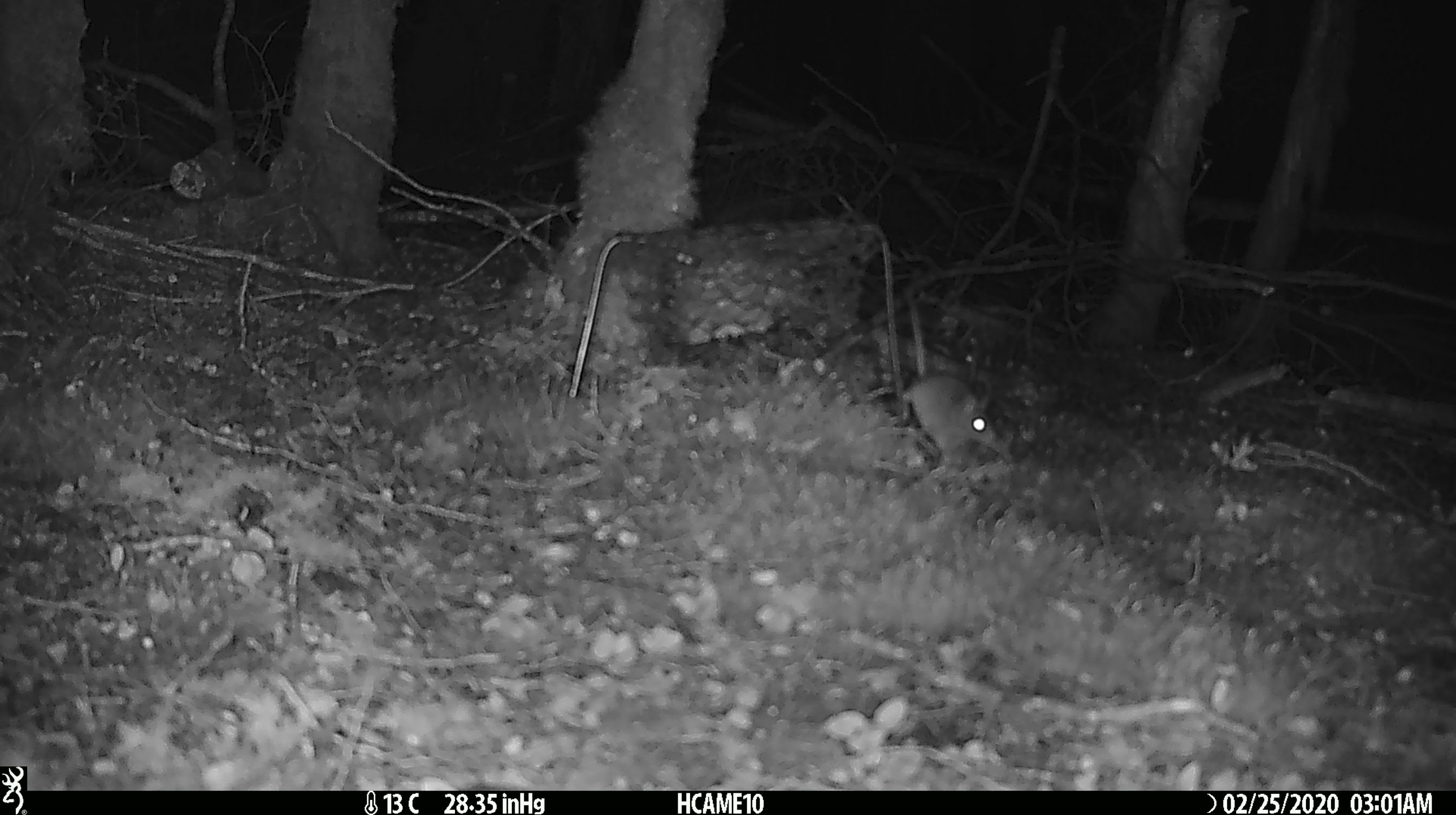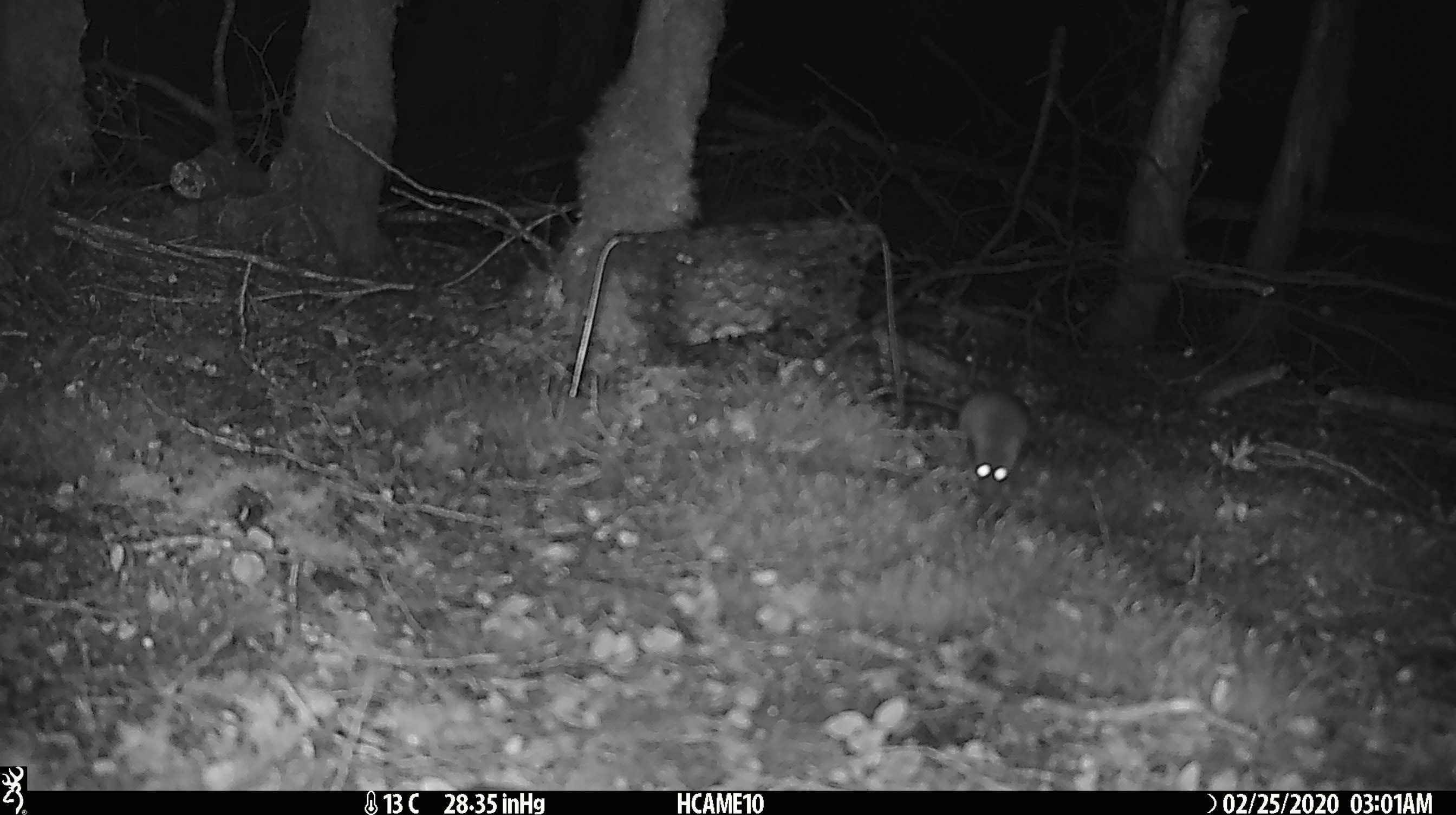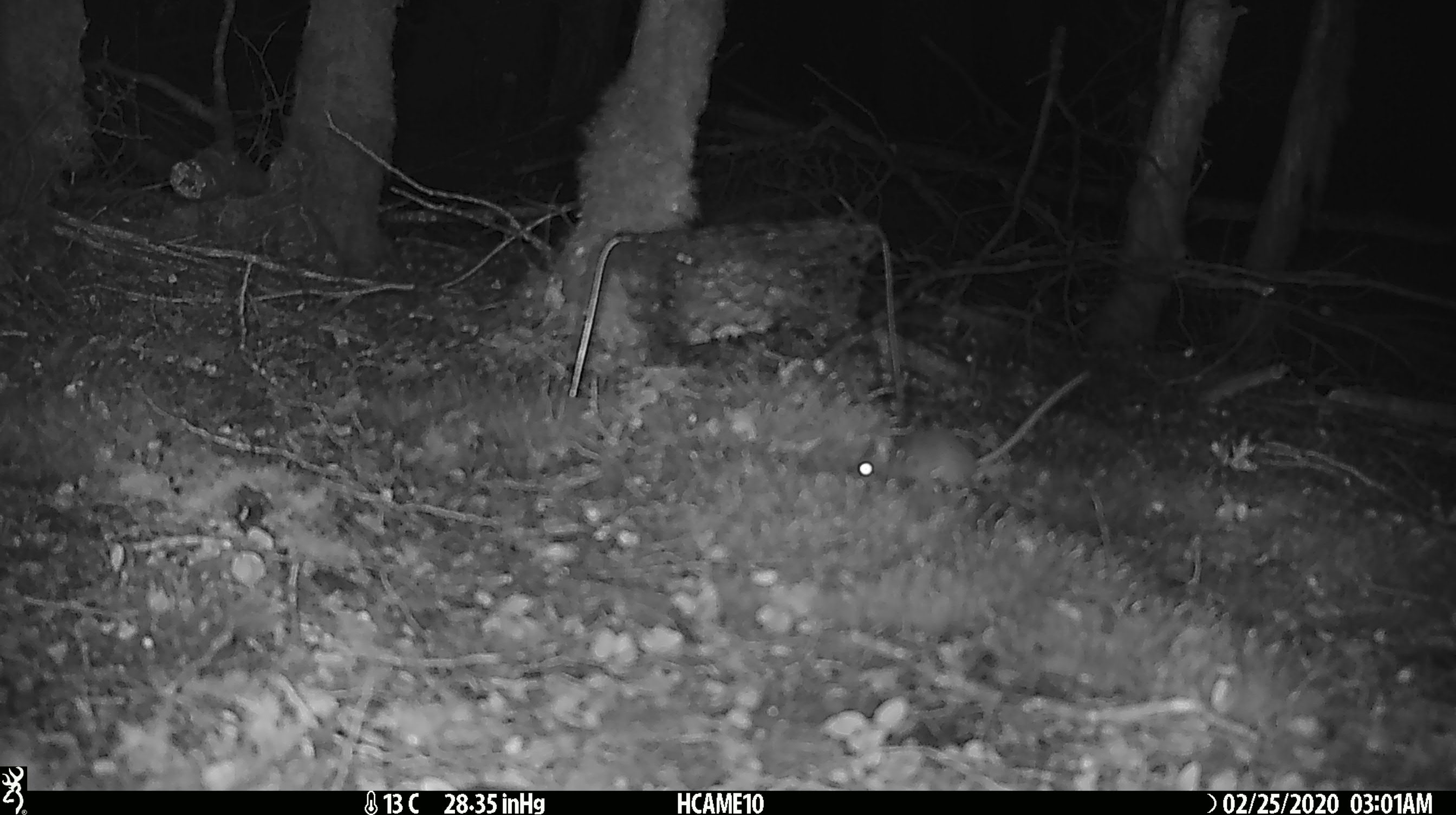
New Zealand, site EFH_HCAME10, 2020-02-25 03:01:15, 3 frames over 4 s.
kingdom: Animalia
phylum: Chordata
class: Mammalia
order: Rodentia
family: Muridae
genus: Mus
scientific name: Mus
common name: mouse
Mouse (Mus).